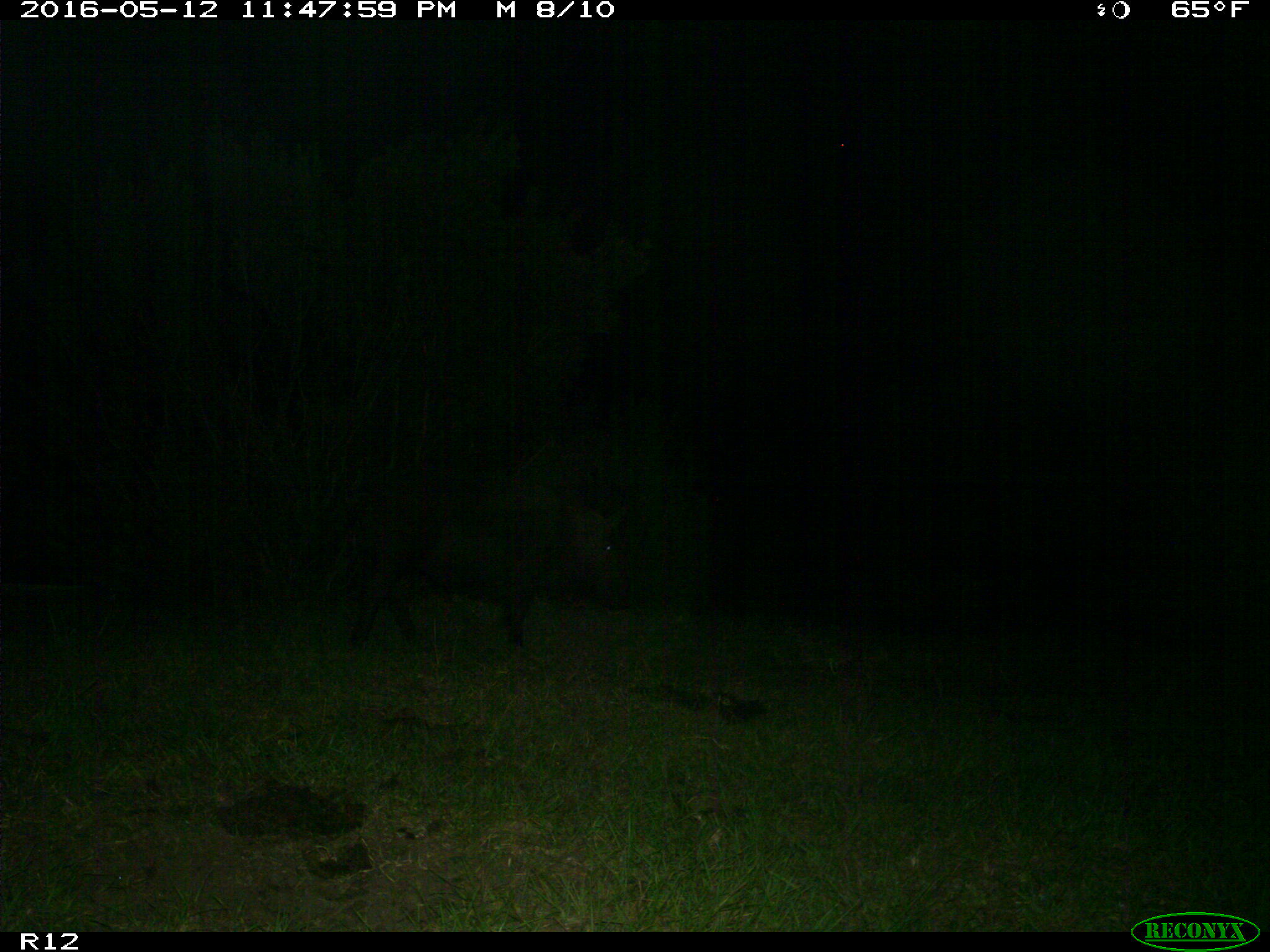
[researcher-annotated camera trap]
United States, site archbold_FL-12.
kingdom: Animalia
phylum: Chordata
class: Mammalia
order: Artiodactyla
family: Suidae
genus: Sus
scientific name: Sus scrofa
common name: wild boar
Sus scrofa (wild boar).